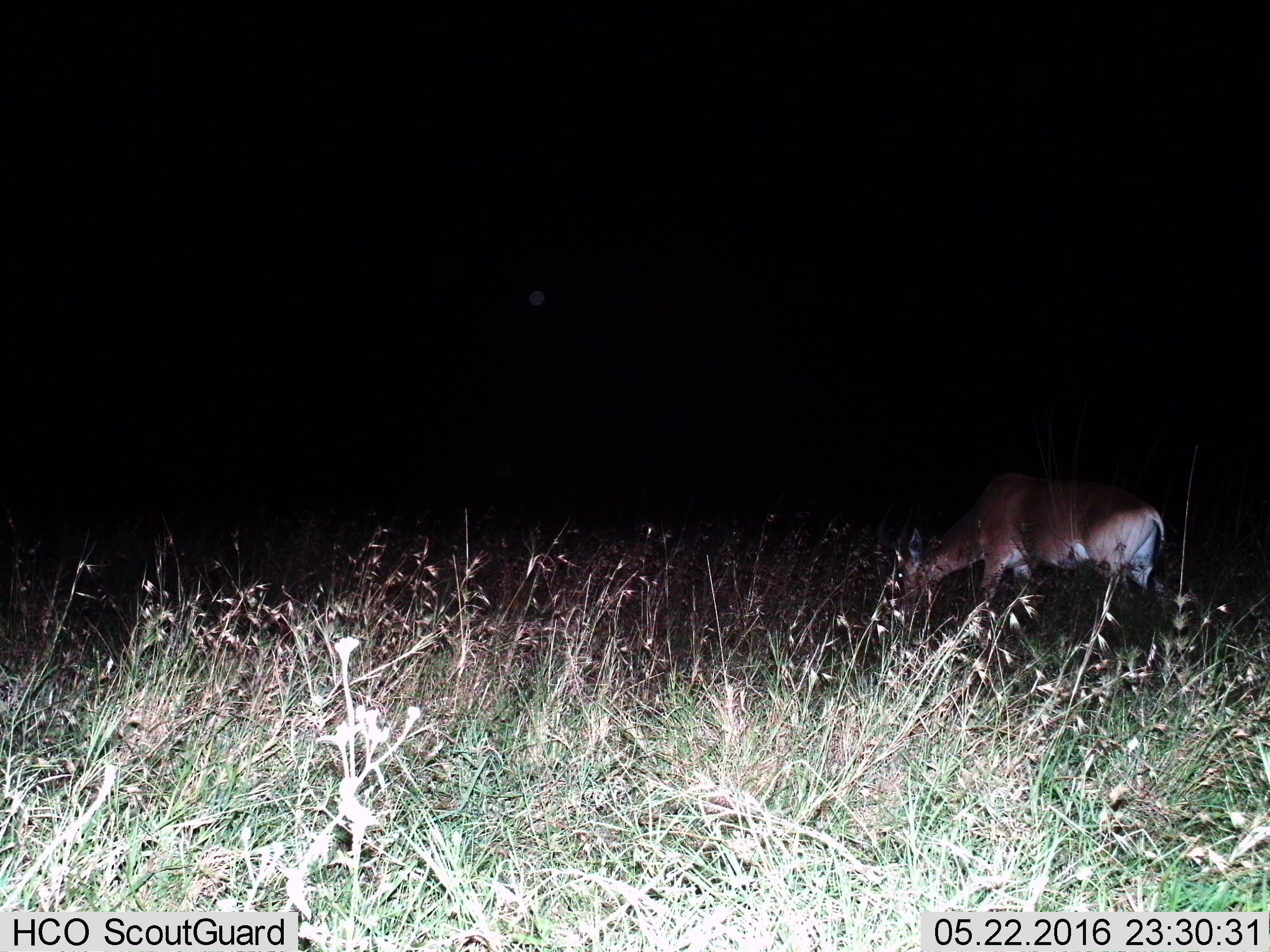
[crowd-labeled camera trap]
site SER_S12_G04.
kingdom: Animalia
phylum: Chordata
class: Mammalia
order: Artiodactyla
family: Bovidae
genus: Alcelaphus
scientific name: Alcelaphus buselaphus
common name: hartebeest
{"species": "hartebeest (Alcelaphus buselaphus)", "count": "1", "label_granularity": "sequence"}